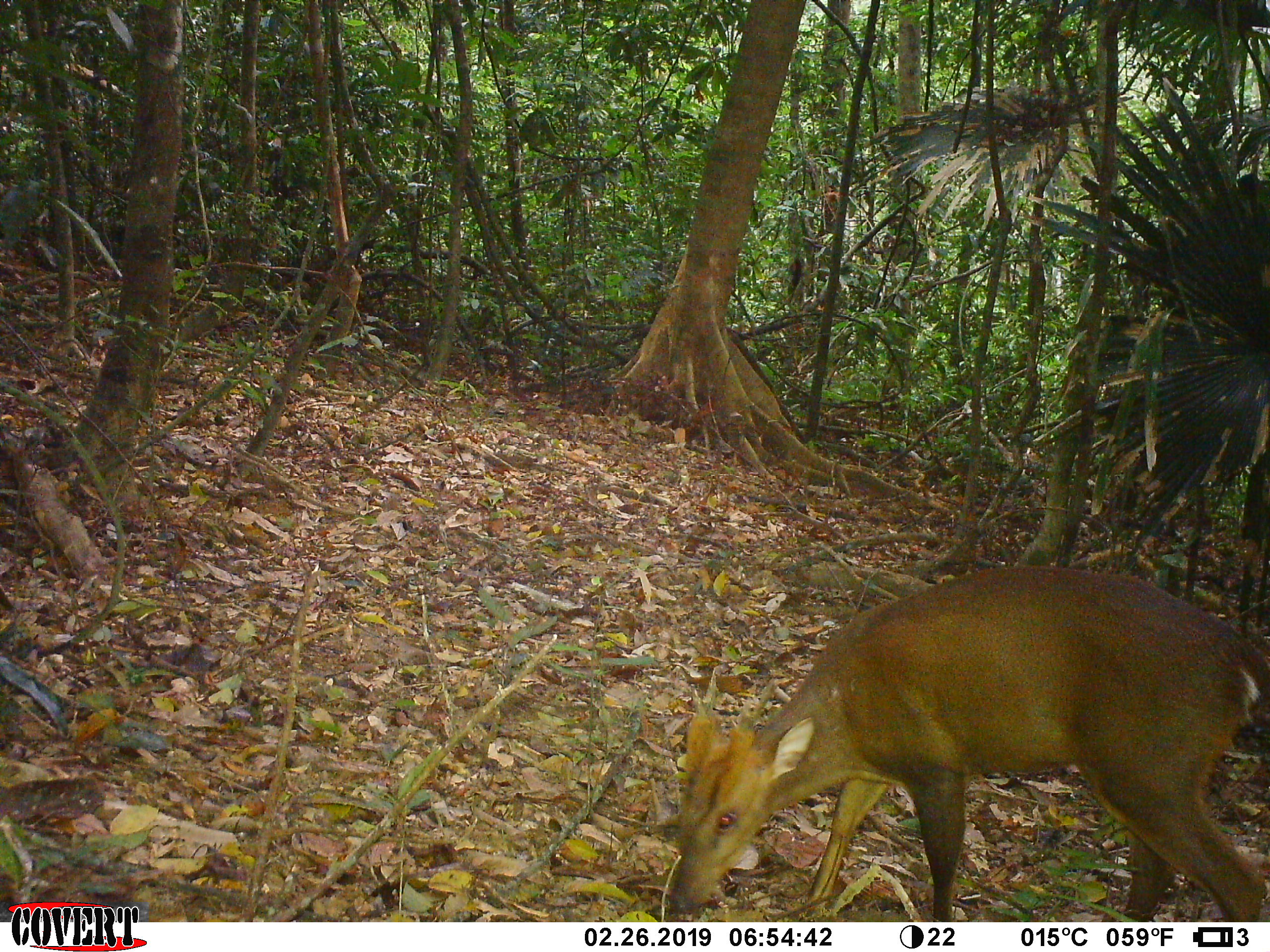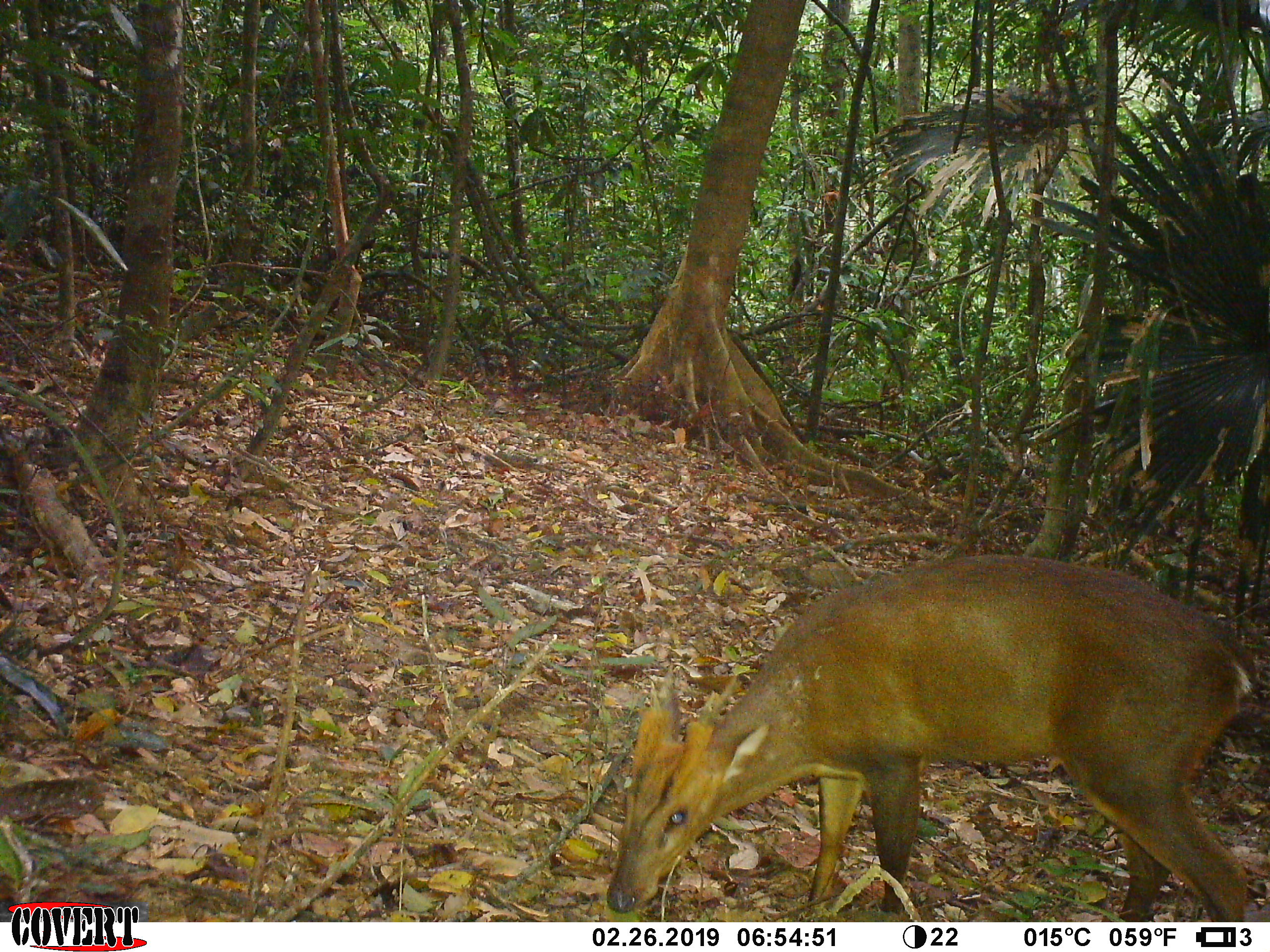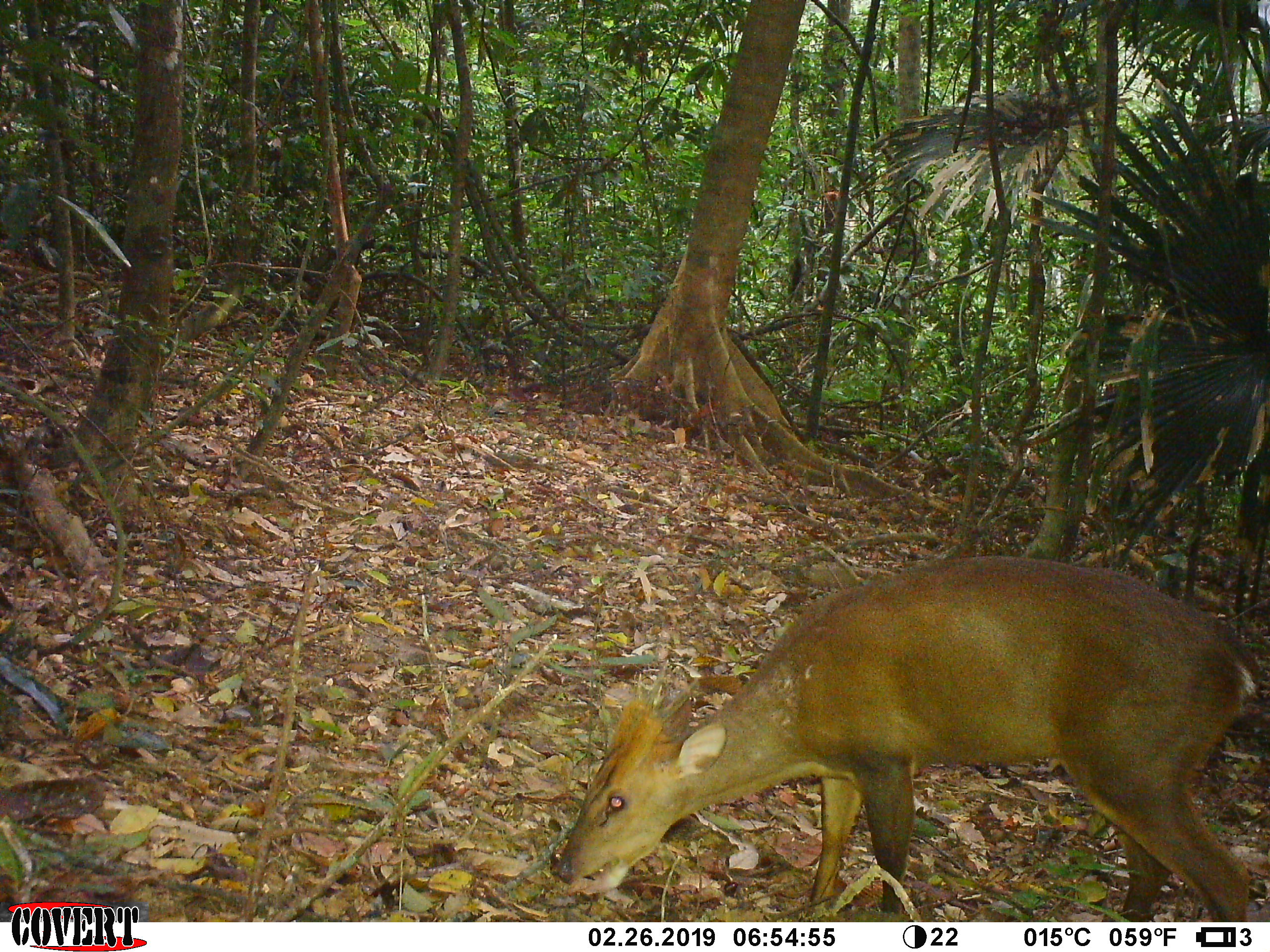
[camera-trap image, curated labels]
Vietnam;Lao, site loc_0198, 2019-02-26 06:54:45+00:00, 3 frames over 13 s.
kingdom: Animalia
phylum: Chordata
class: Mammalia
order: Artiodactyla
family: Cervidae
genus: Muntiacus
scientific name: Muntiacus vuquangensis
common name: large-antlered muntjac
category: large antlered muntjac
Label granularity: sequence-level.